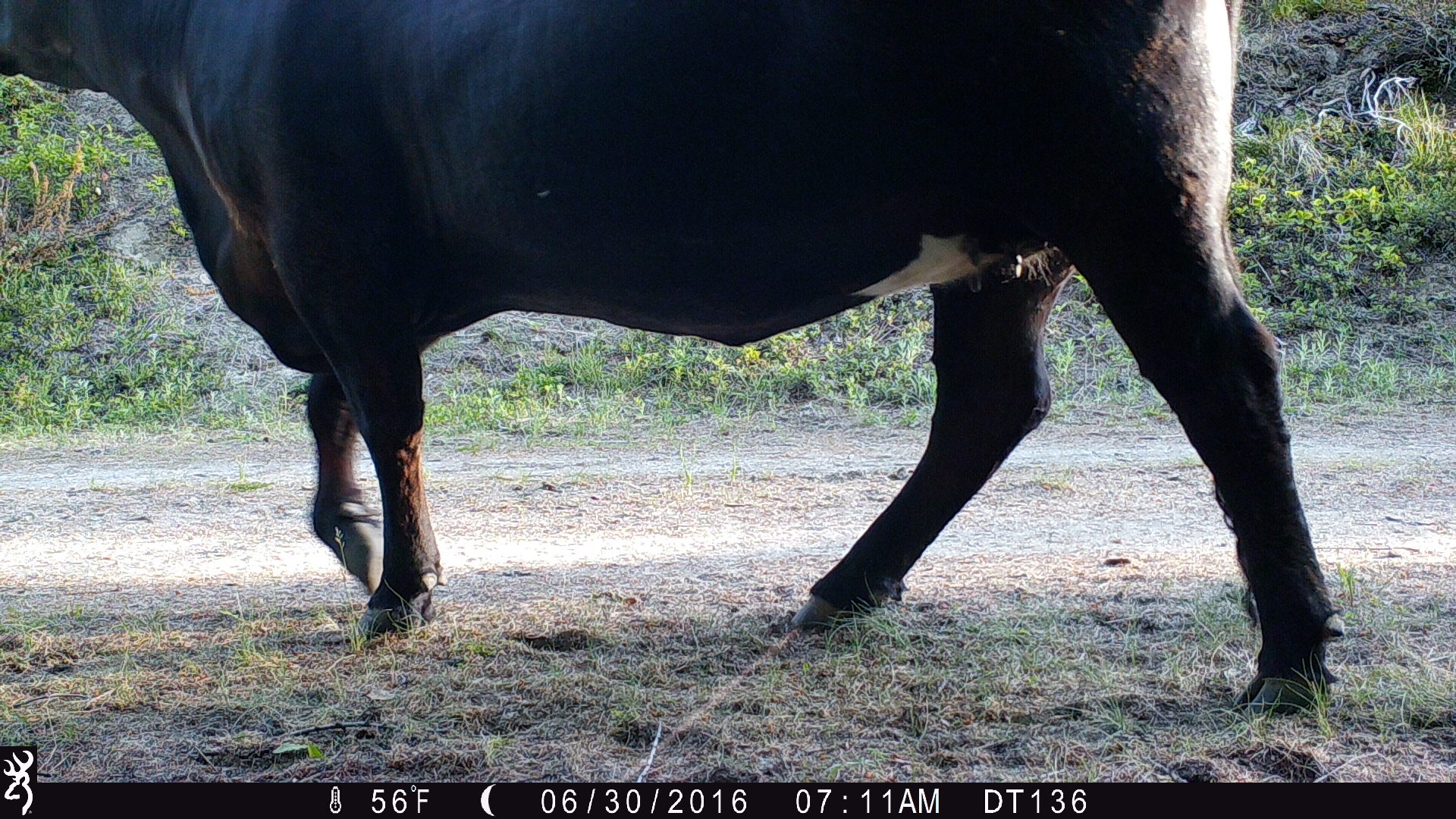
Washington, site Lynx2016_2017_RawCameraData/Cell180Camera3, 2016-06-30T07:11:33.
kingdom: Animalia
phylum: Chordata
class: Mammalia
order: Artiodactyla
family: Bovidae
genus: Bos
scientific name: Bos taurus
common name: domestic cattle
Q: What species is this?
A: Domestic cattle (Bos taurus).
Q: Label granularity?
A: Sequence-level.